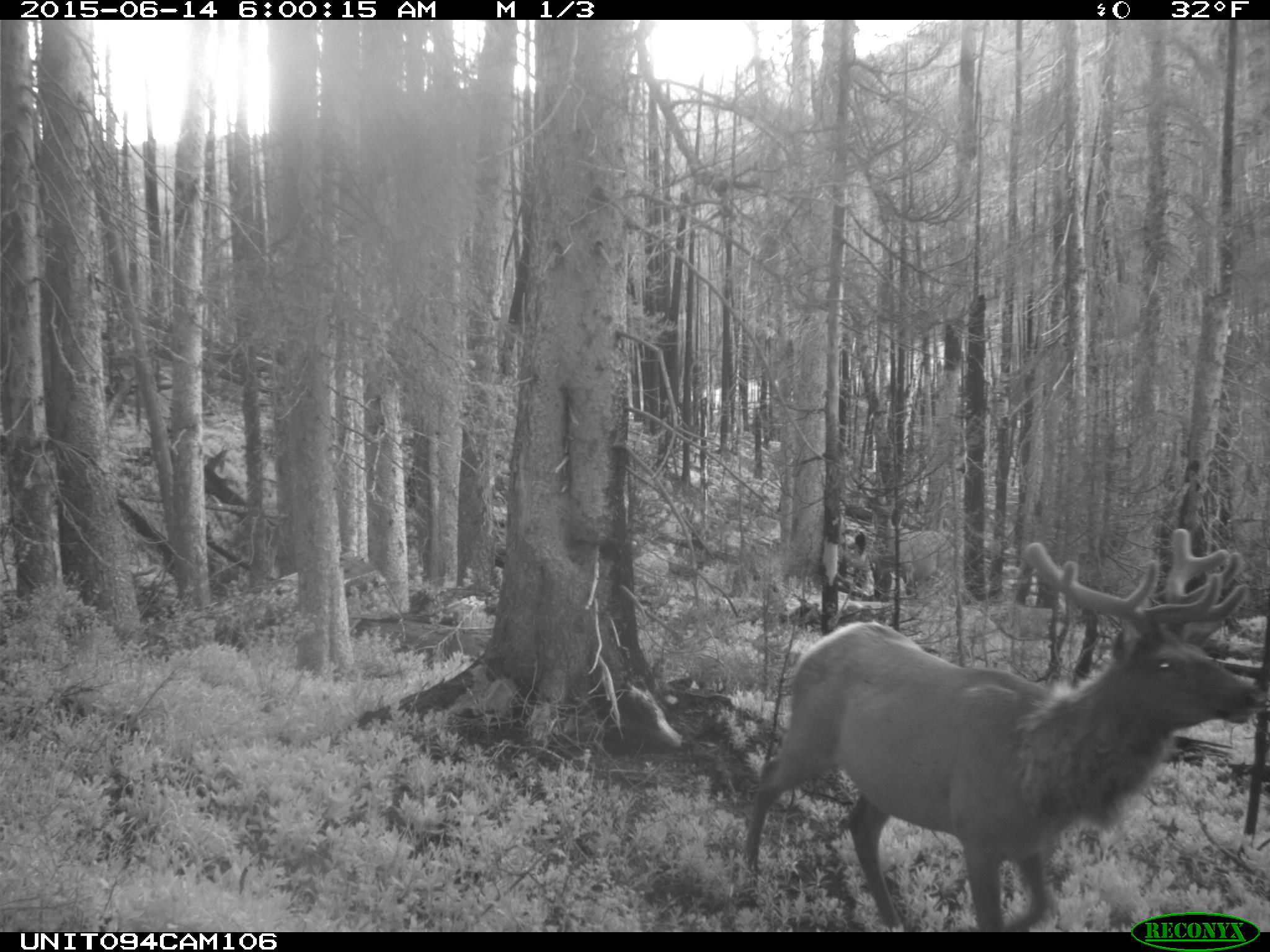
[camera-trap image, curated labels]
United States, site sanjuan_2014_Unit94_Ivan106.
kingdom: Animalia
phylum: Chordata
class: Mammalia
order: Artiodactyla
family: Cervidae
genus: Cervus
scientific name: Cervus elaphus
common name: red deer